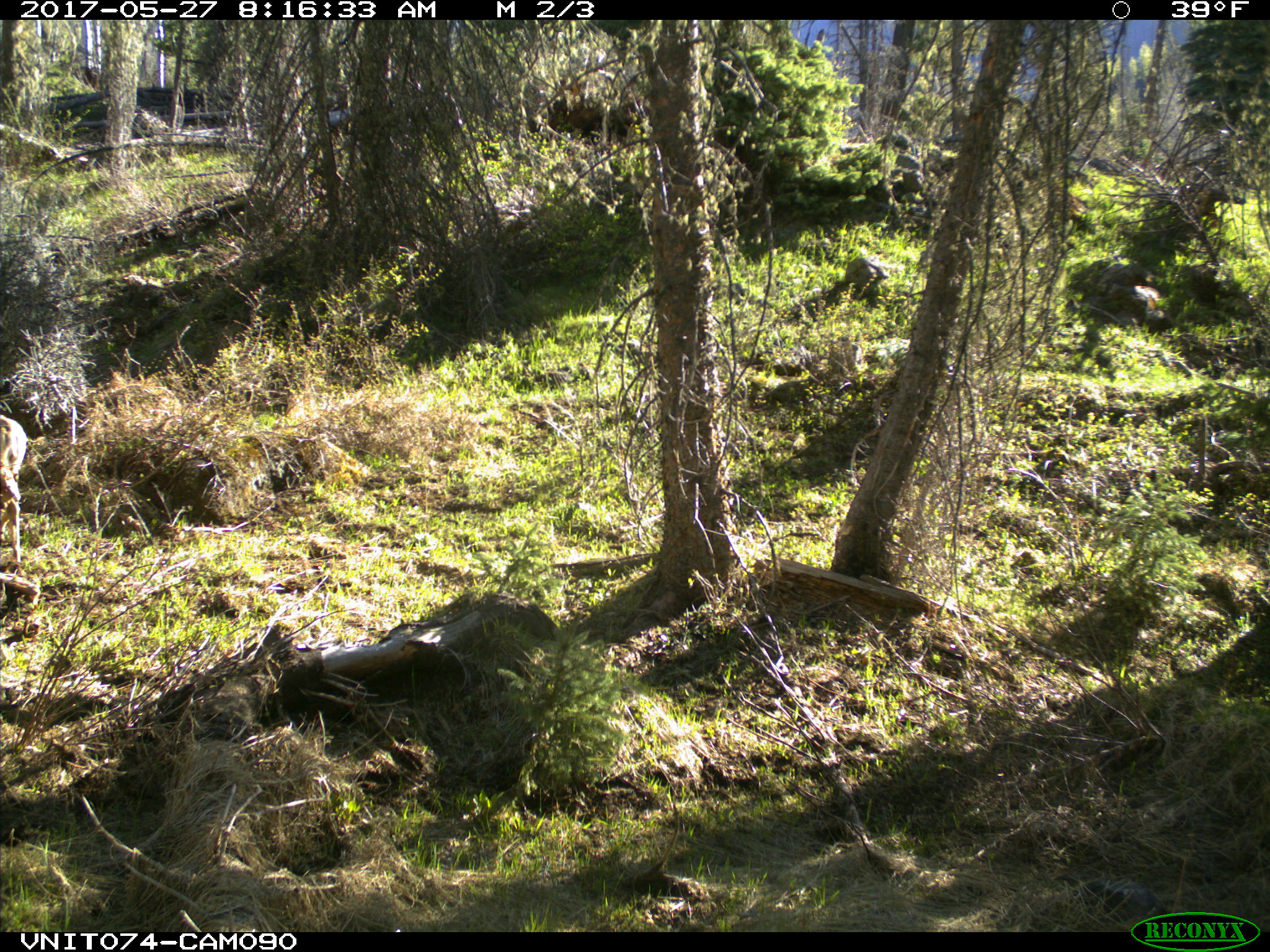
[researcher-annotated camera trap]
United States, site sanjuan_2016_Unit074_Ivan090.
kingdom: Animalia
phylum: Chordata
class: Mammalia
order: Artiodactyla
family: Cervidae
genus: Odocoileus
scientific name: Odocoileus hemionus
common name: mule deer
Odocoileus hemionus (mule deer).